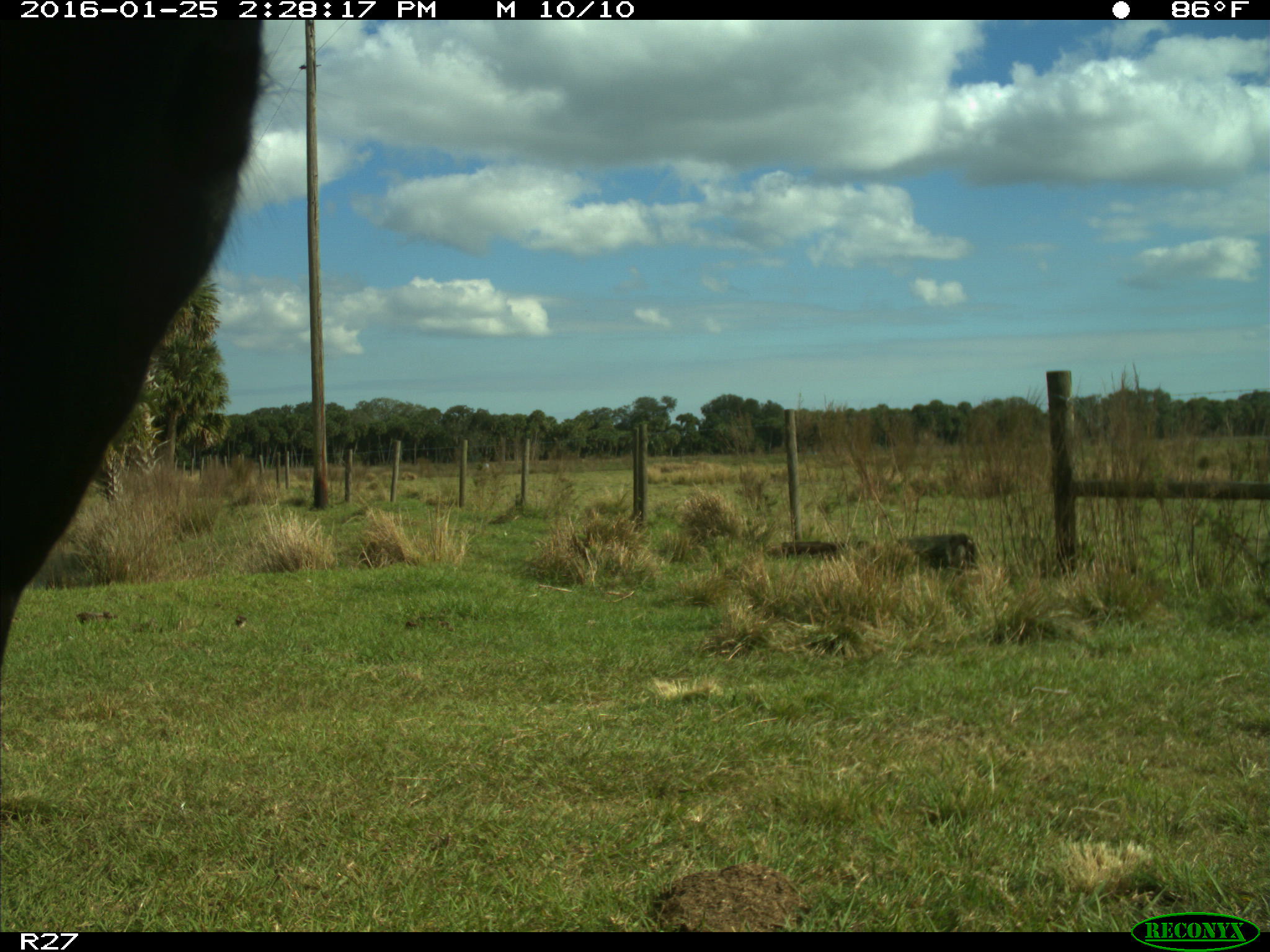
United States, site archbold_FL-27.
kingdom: Animalia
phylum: Chordata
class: Mammalia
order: Artiodactyla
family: Bovidae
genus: Bos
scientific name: Bos taurus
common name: domestic cow